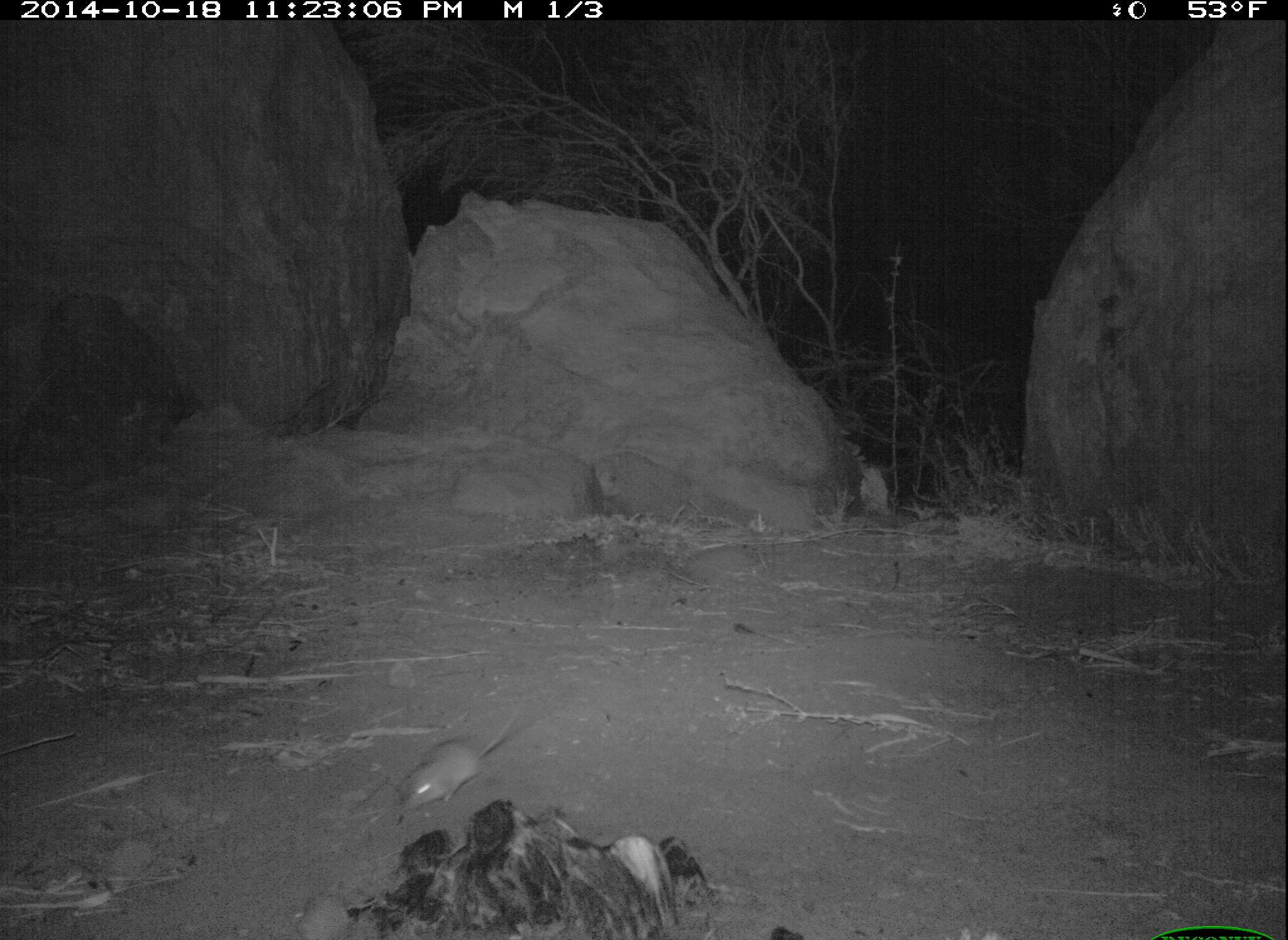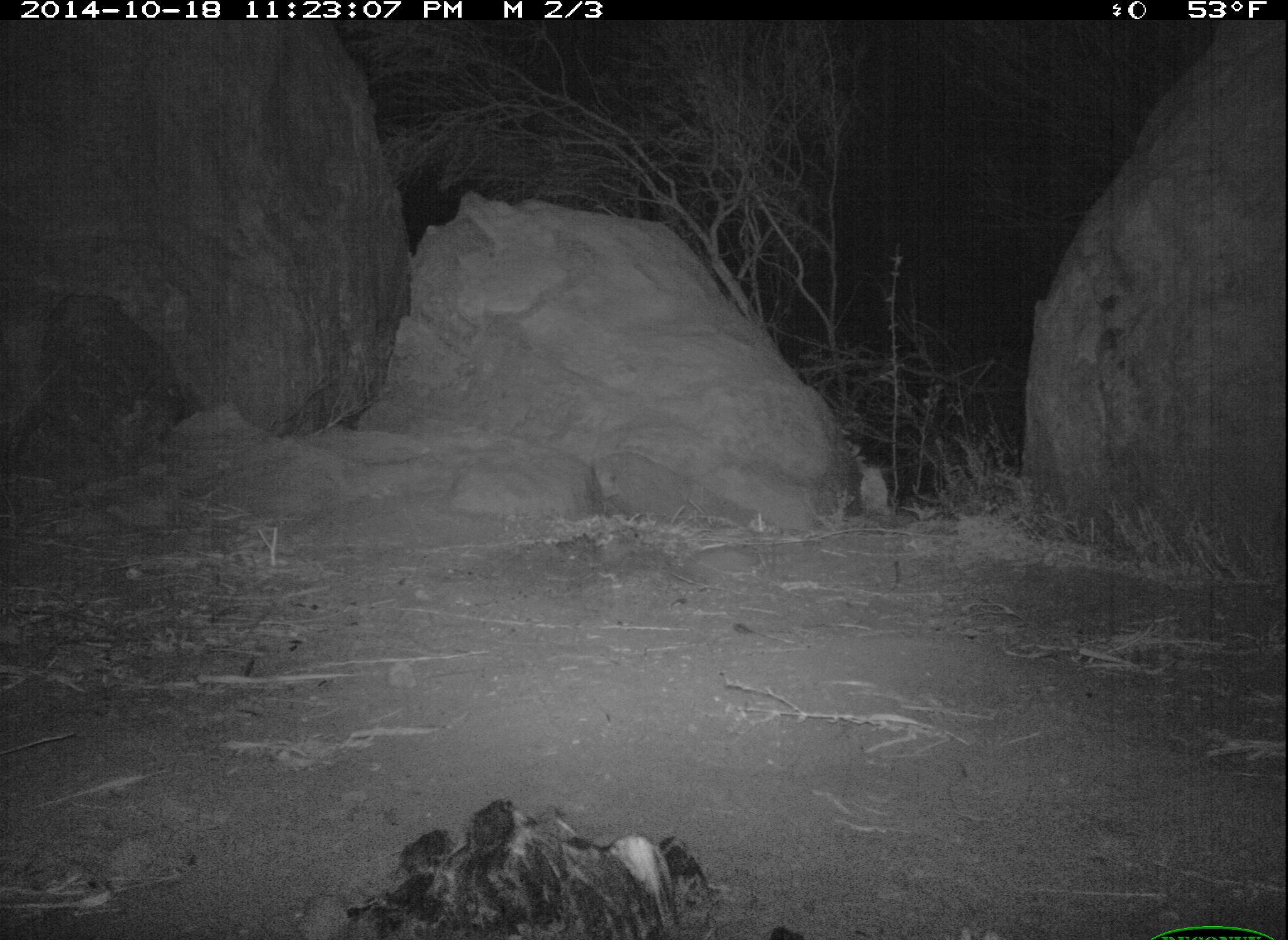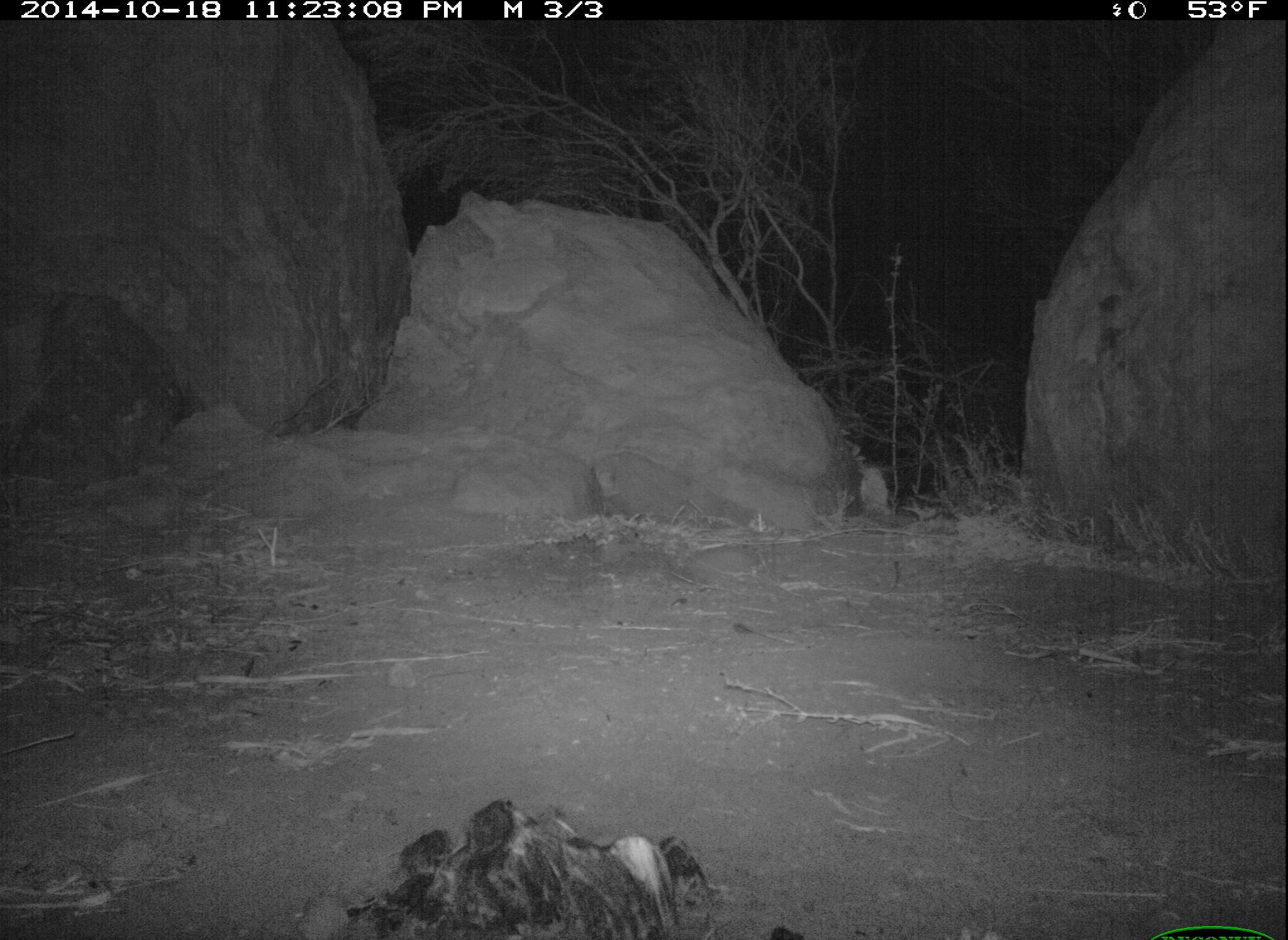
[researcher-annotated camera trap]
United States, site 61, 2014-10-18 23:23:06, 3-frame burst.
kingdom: Animalia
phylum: Chordata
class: Mammalia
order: Rodentia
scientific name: Rodentia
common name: rodent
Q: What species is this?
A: Rodent (Rodentia).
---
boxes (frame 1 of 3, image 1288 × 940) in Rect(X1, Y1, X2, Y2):
rodent: Rect(383, 697, 555, 817)